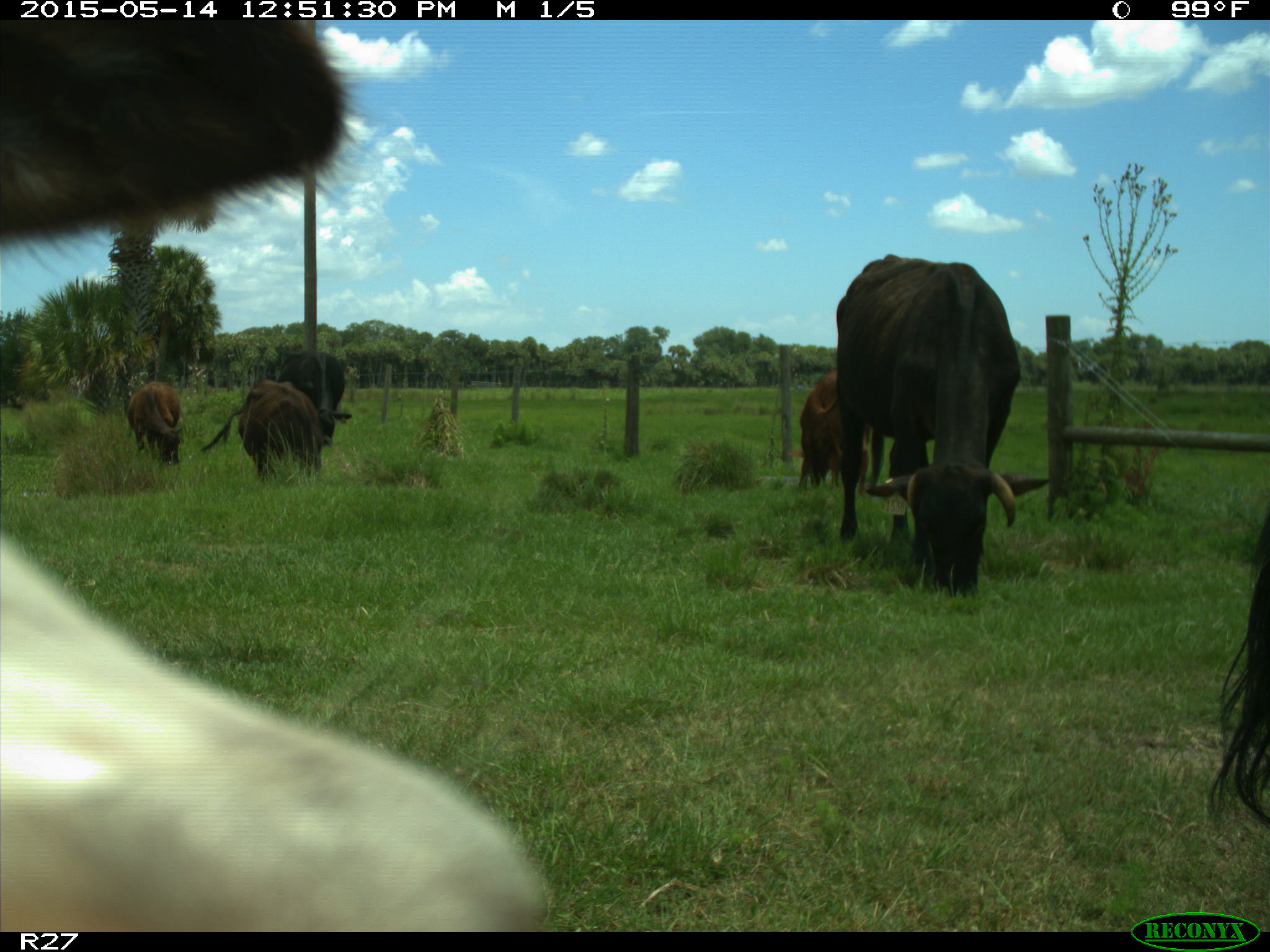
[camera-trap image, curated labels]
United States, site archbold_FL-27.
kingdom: Animalia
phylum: Chordata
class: Mammalia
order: Artiodactyla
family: Bovidae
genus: Bos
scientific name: Bos taurus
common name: domestic cow